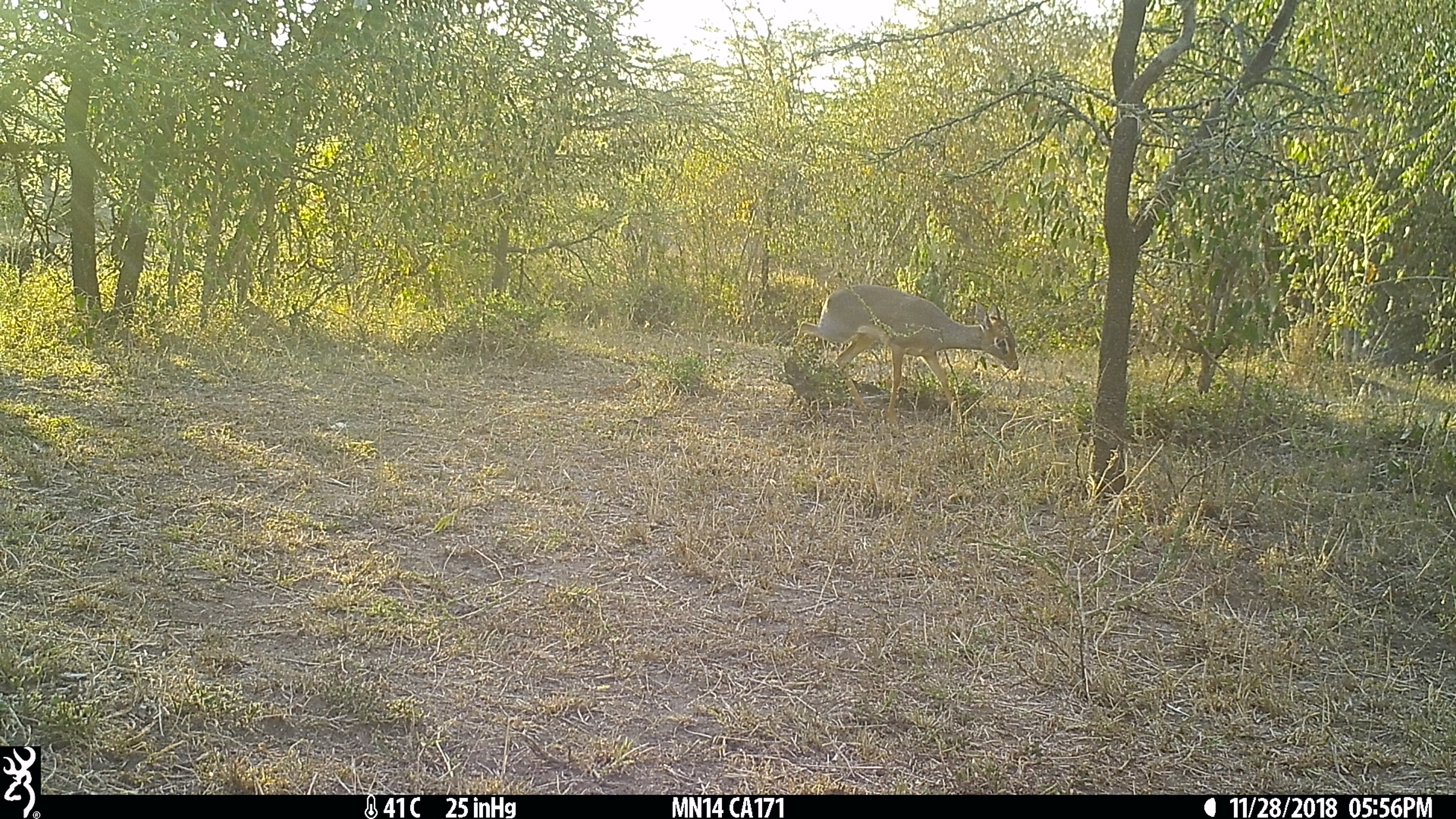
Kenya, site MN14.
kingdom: Animalia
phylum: Chordata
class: Mammalia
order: Artiodactyla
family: Bovidae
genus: Madoqua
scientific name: Madoqua kirkii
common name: kirk's dik-dik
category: dikdik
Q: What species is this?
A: Dikdik (kirk's dik-dik) (Madoqua kirkii).